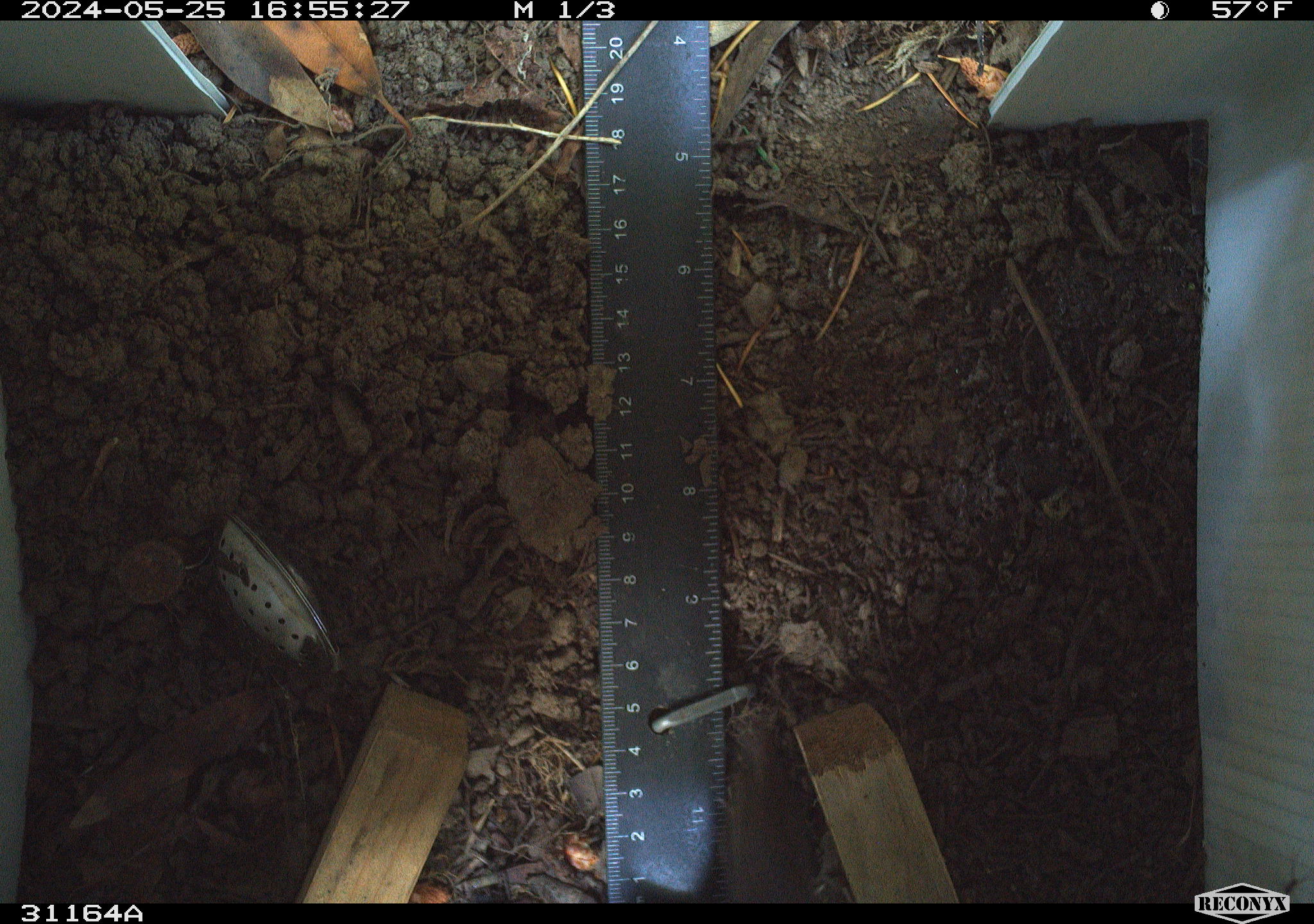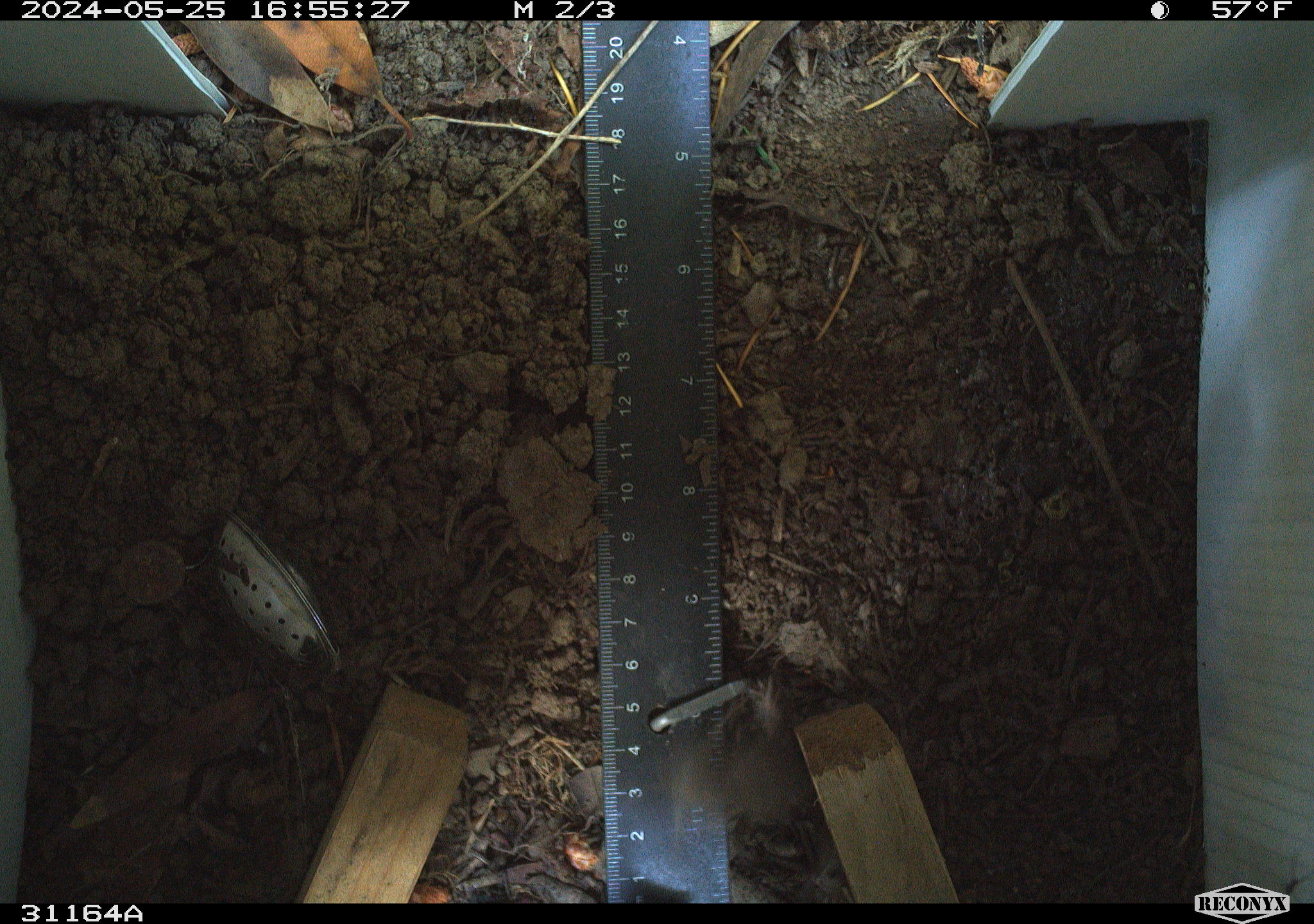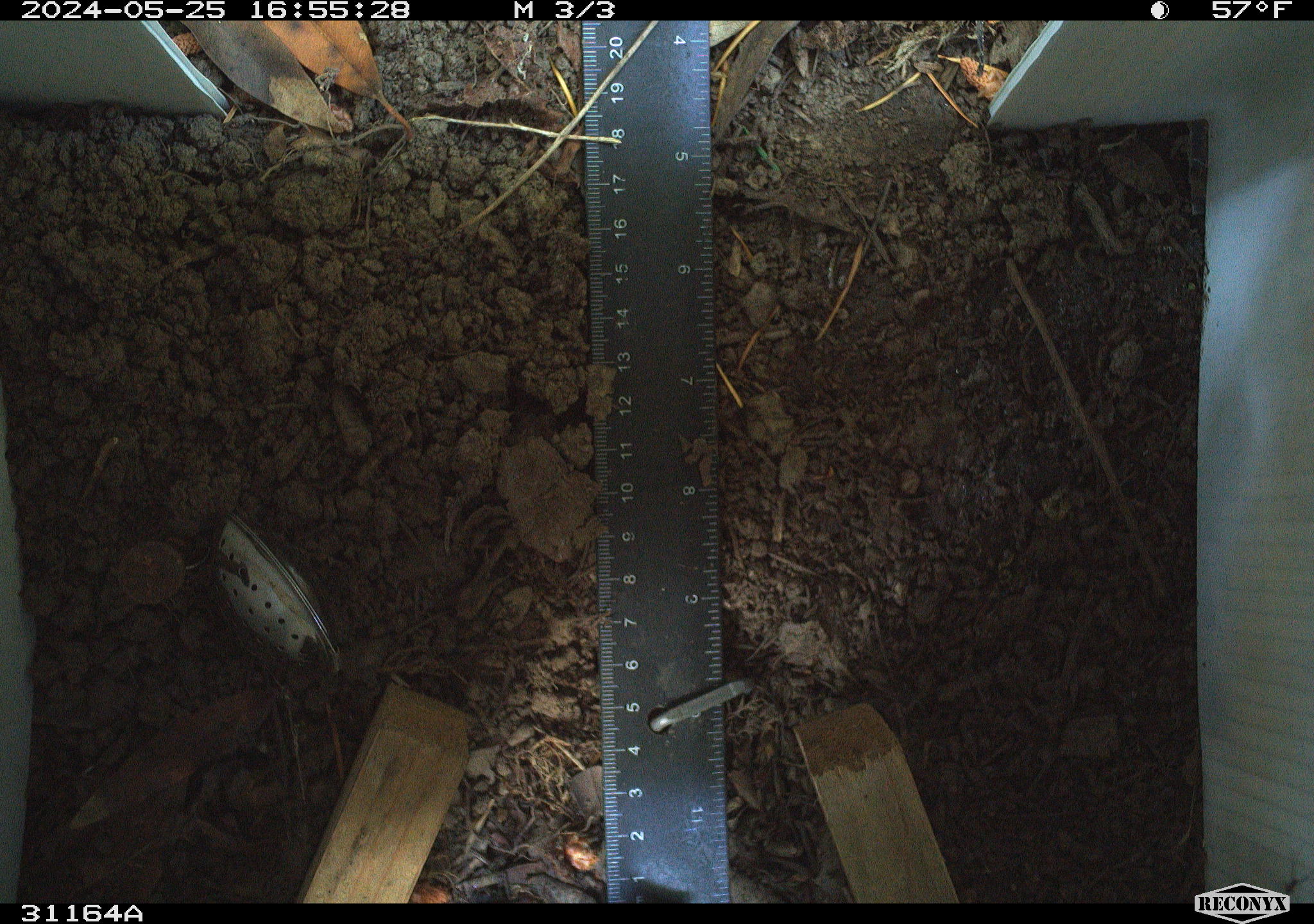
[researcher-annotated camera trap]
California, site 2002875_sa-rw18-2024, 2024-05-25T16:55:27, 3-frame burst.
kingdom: Animalia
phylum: Arthropoda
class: Insecta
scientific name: Insecta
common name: insect